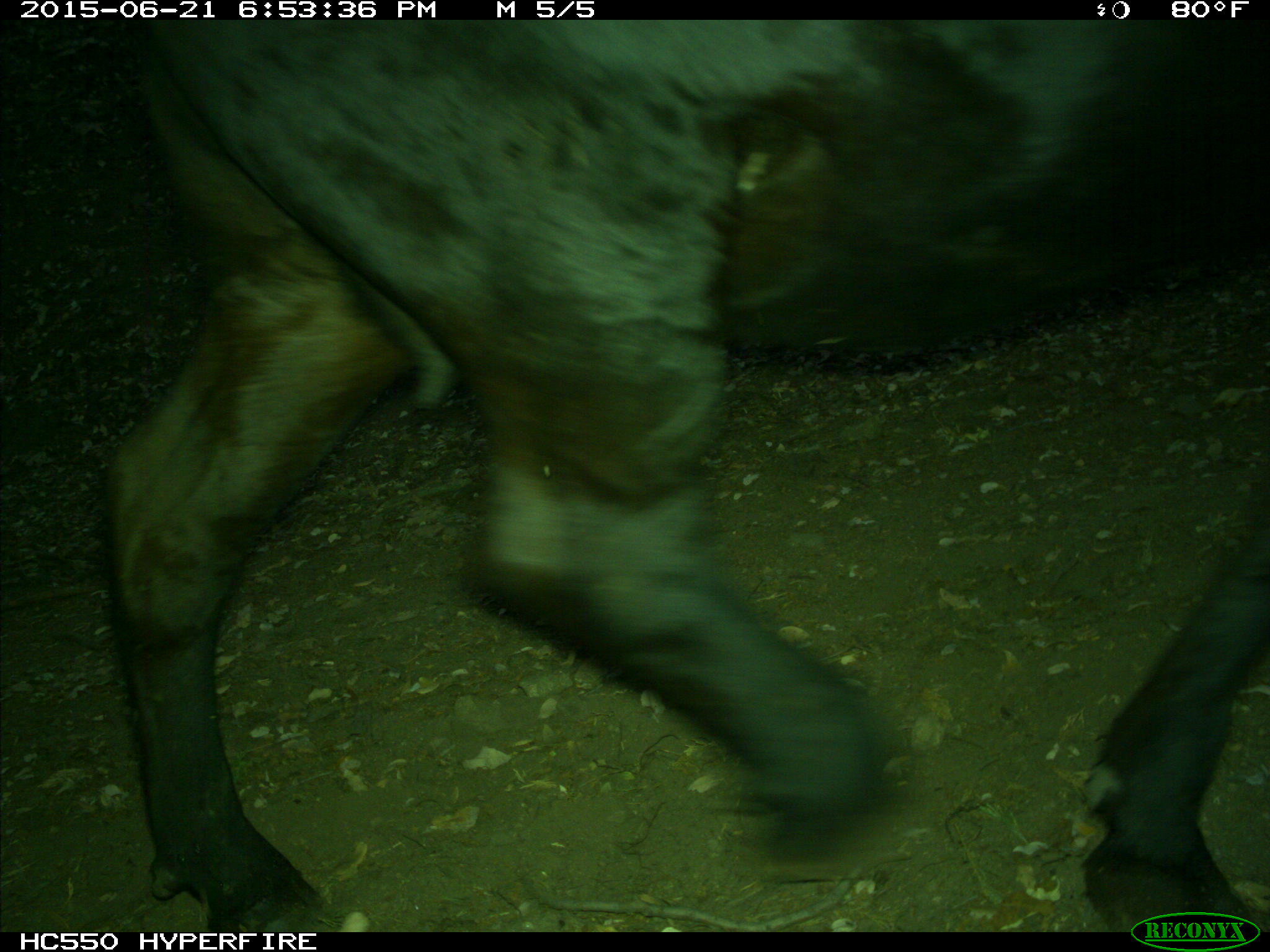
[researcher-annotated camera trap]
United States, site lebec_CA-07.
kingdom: Animalia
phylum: Chordata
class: Mammalia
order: Artiodactyla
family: Bovidae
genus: Bos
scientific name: Bos taurus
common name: domestic cow